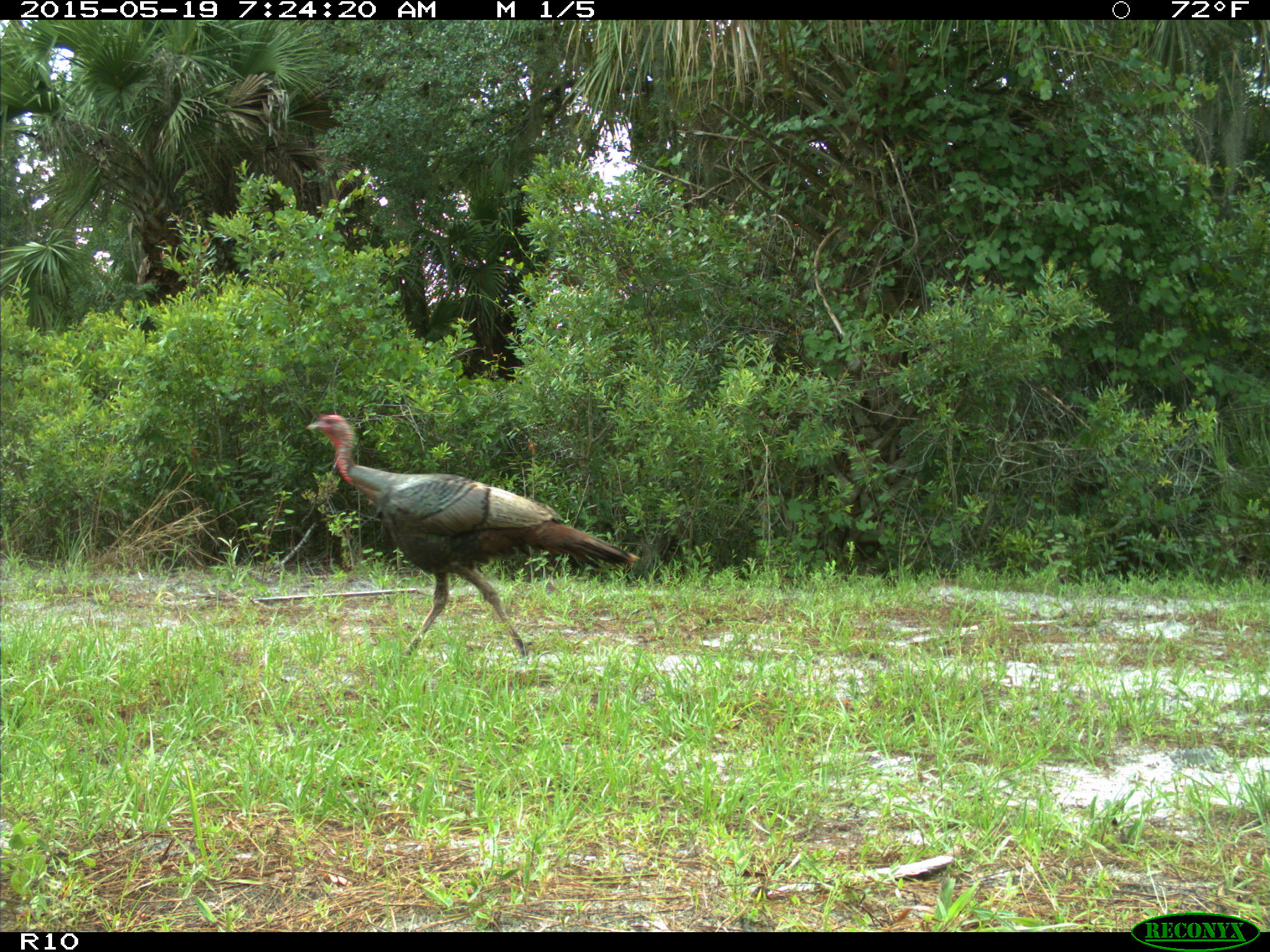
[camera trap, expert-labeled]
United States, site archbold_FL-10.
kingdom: Animalia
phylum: Chordata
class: Aves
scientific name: Aves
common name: birds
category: unidentified bird